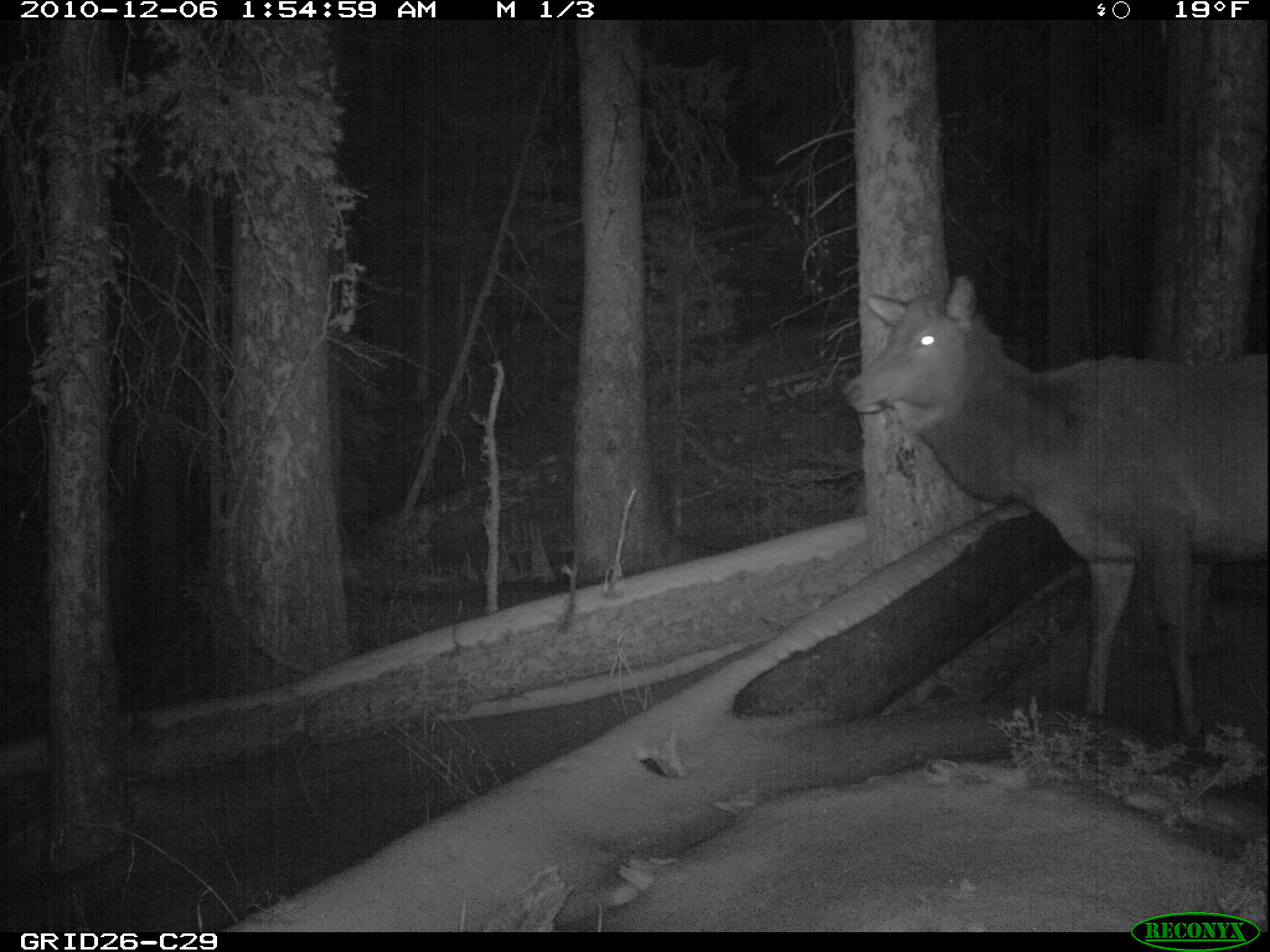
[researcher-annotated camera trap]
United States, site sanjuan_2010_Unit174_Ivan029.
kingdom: Animalia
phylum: Chordata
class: Mammalia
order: Artiodactyla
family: Cervidae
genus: Cervus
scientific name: Cervus elaphus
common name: red deer